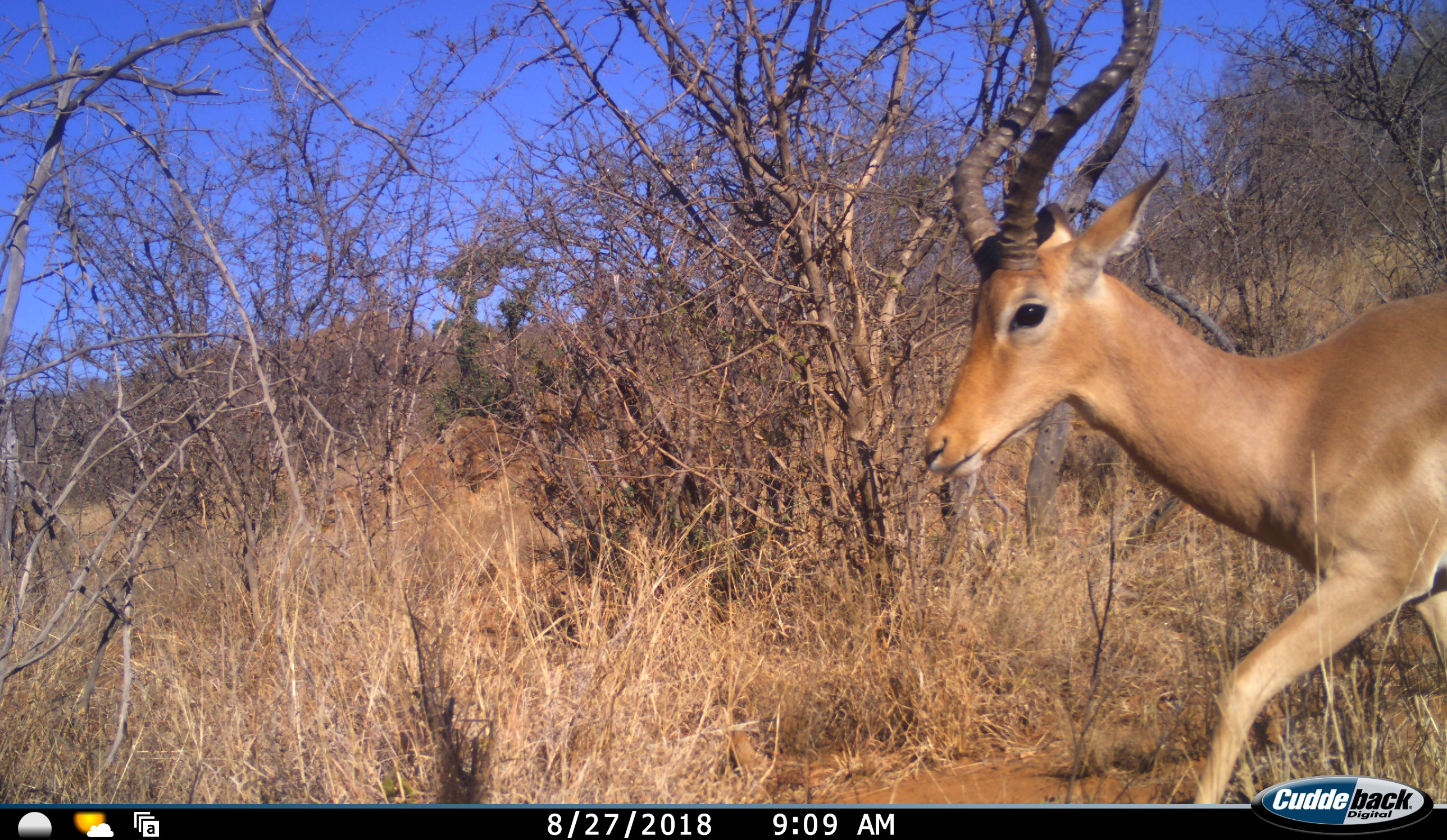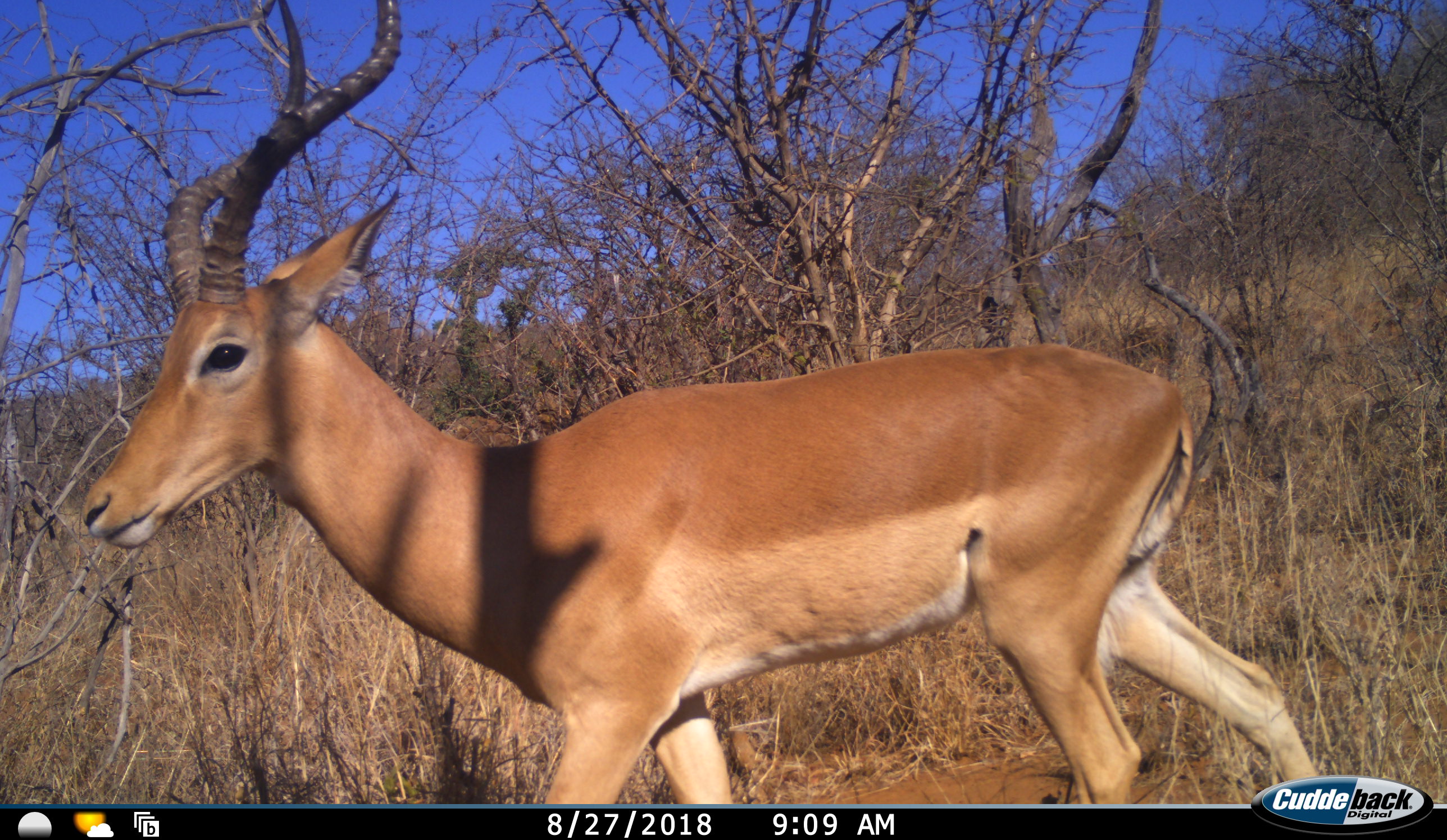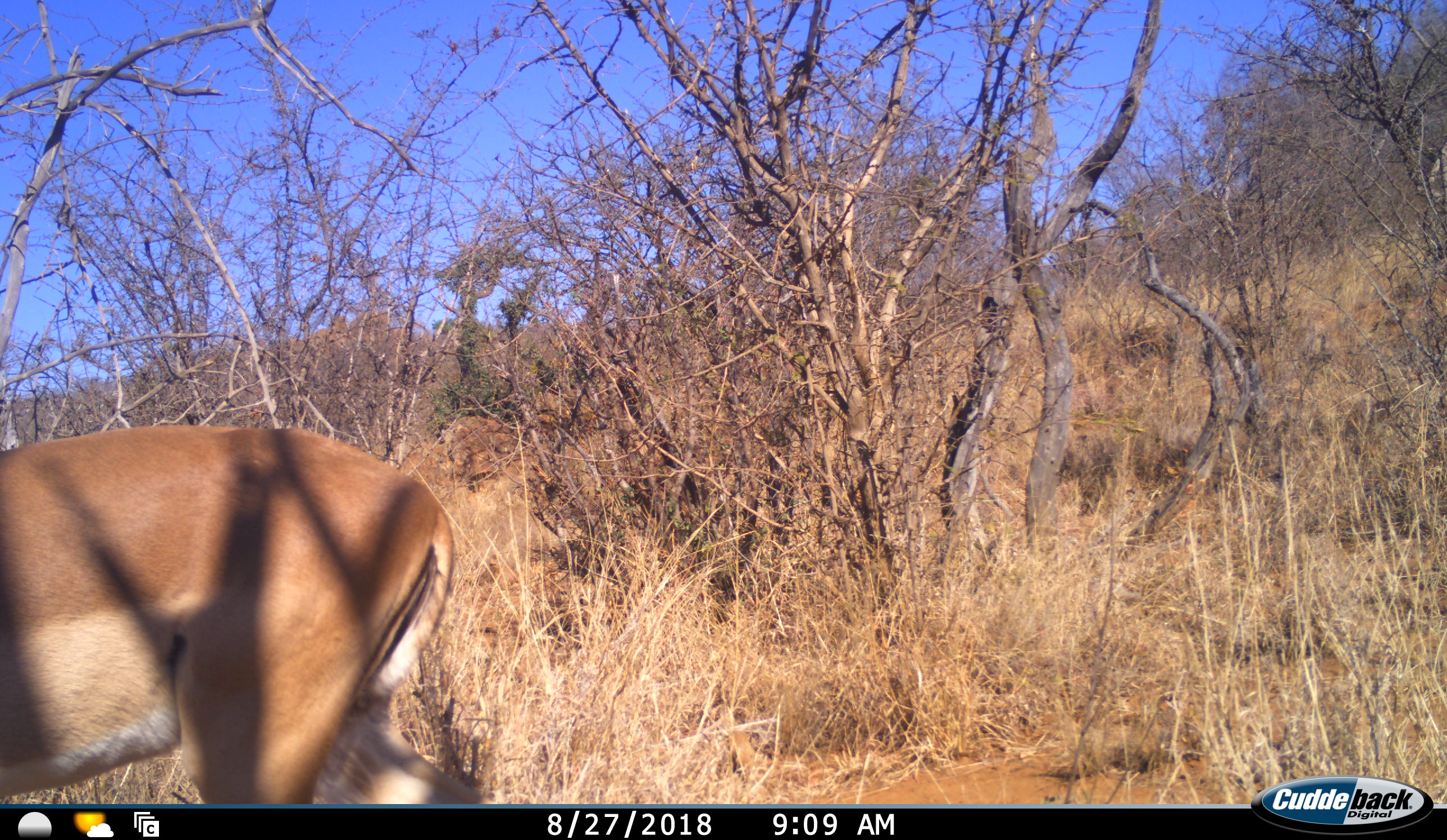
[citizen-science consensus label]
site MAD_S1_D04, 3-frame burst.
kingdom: Animalia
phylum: Chordata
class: Mammalia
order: Artiodactyla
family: Bovidae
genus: Aepyceros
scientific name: Aepyceros melampus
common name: impala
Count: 1.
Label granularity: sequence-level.